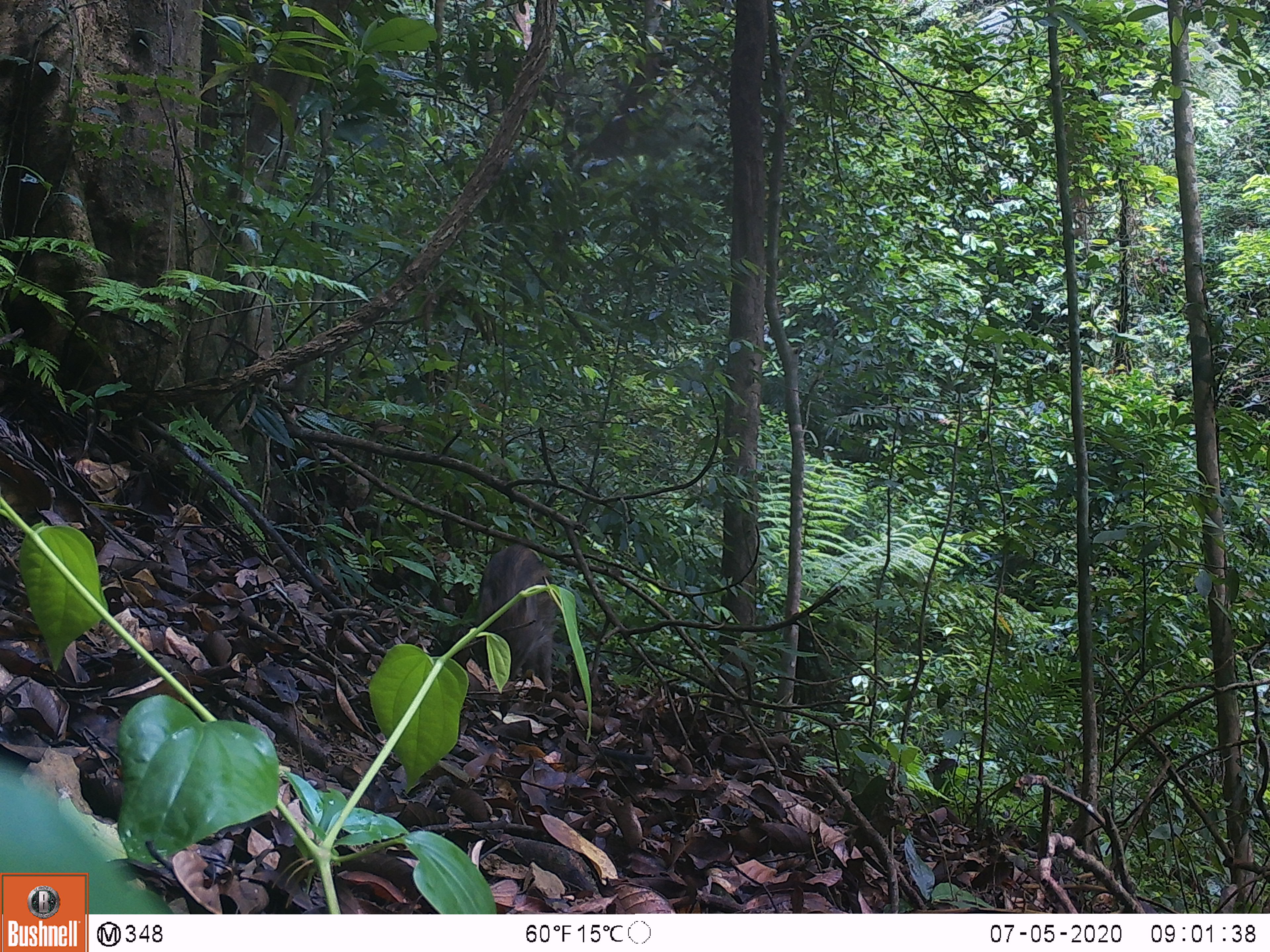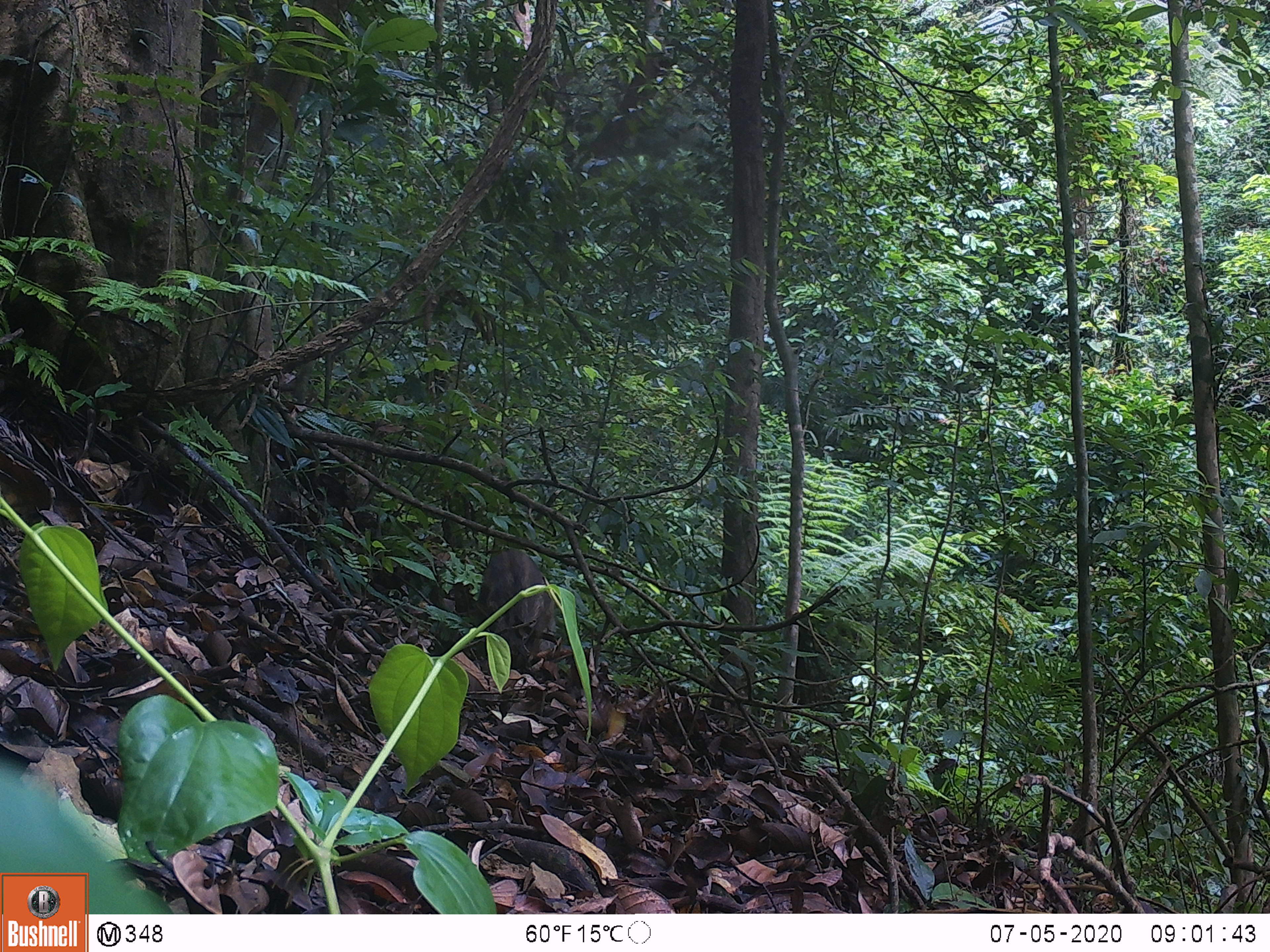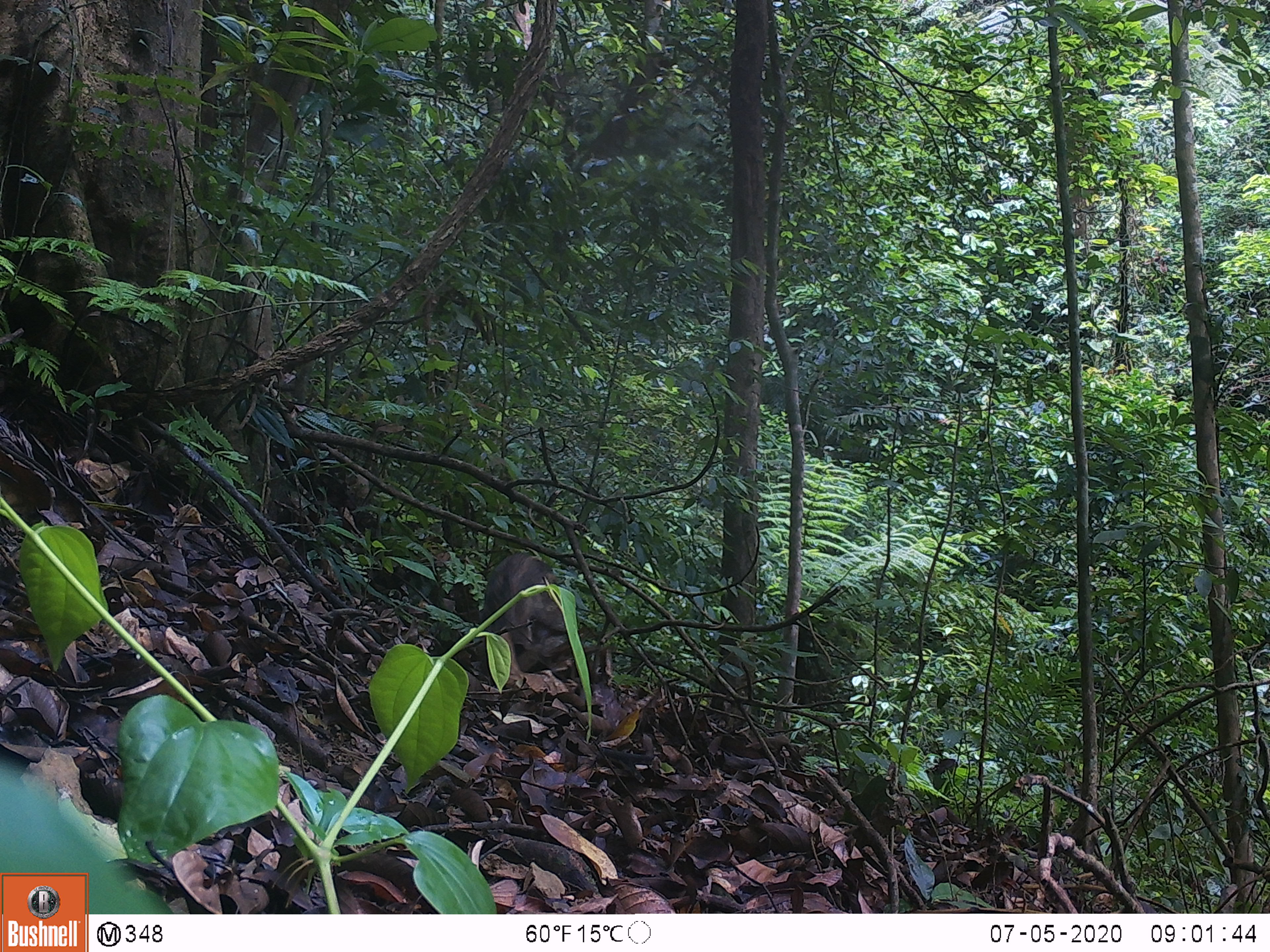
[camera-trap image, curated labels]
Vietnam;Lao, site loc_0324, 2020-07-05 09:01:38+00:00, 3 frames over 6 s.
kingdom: Animalia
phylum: Chordata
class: Mammalia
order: Artiodactyla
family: Suidae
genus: Sus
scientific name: Sus scrofa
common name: eurasian wild pig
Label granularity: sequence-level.